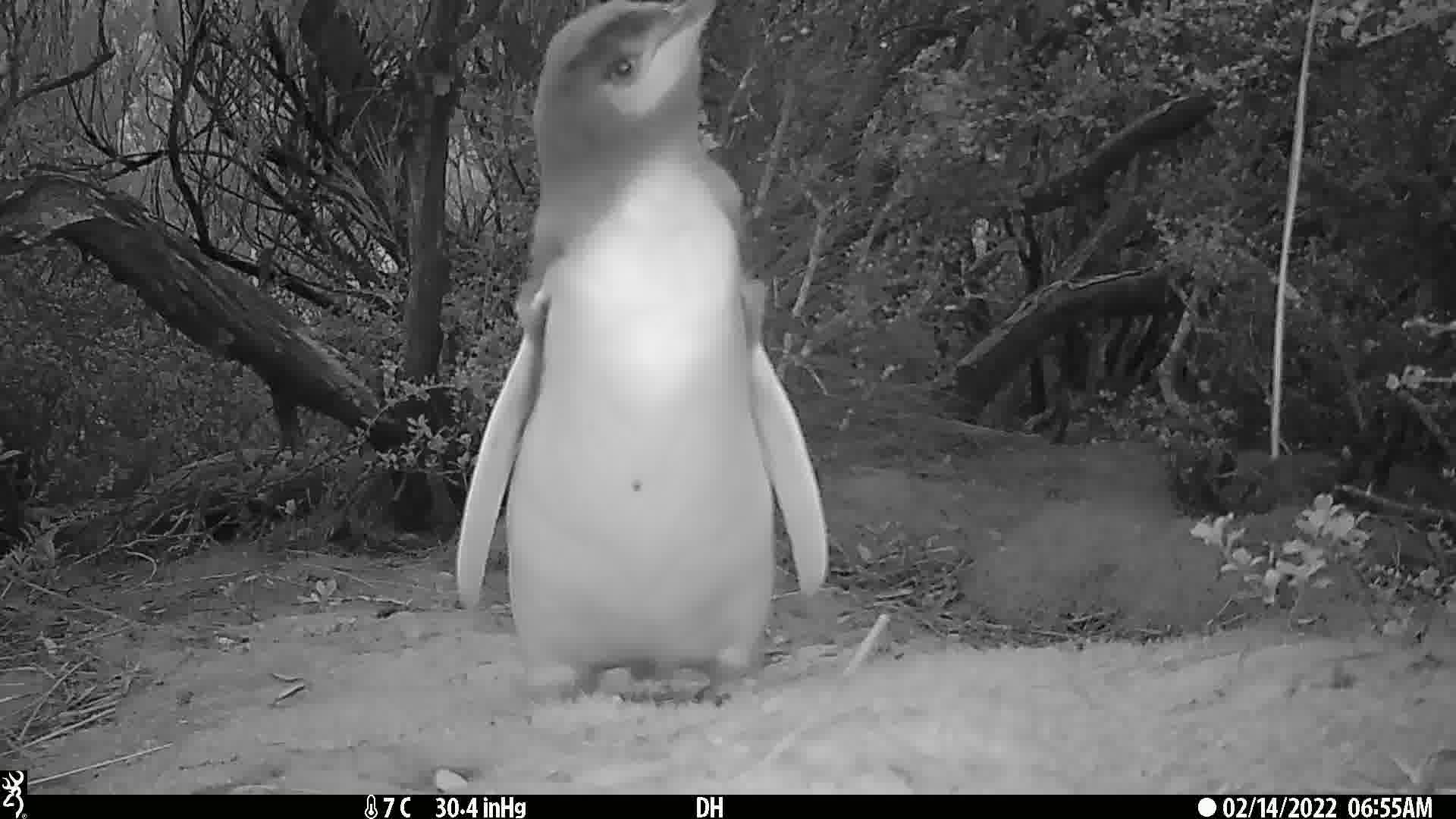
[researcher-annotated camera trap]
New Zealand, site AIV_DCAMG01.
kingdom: Animalia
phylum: Chordata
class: Aves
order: Sphenisciformes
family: Spheniscidae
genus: Megadyptes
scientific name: Megadyptes antipodes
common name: yellow-eyed penguin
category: yellow eyed penguin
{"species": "yellow eyed penguin (yellow-eyed penguin) (Megadyptes antipodes)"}